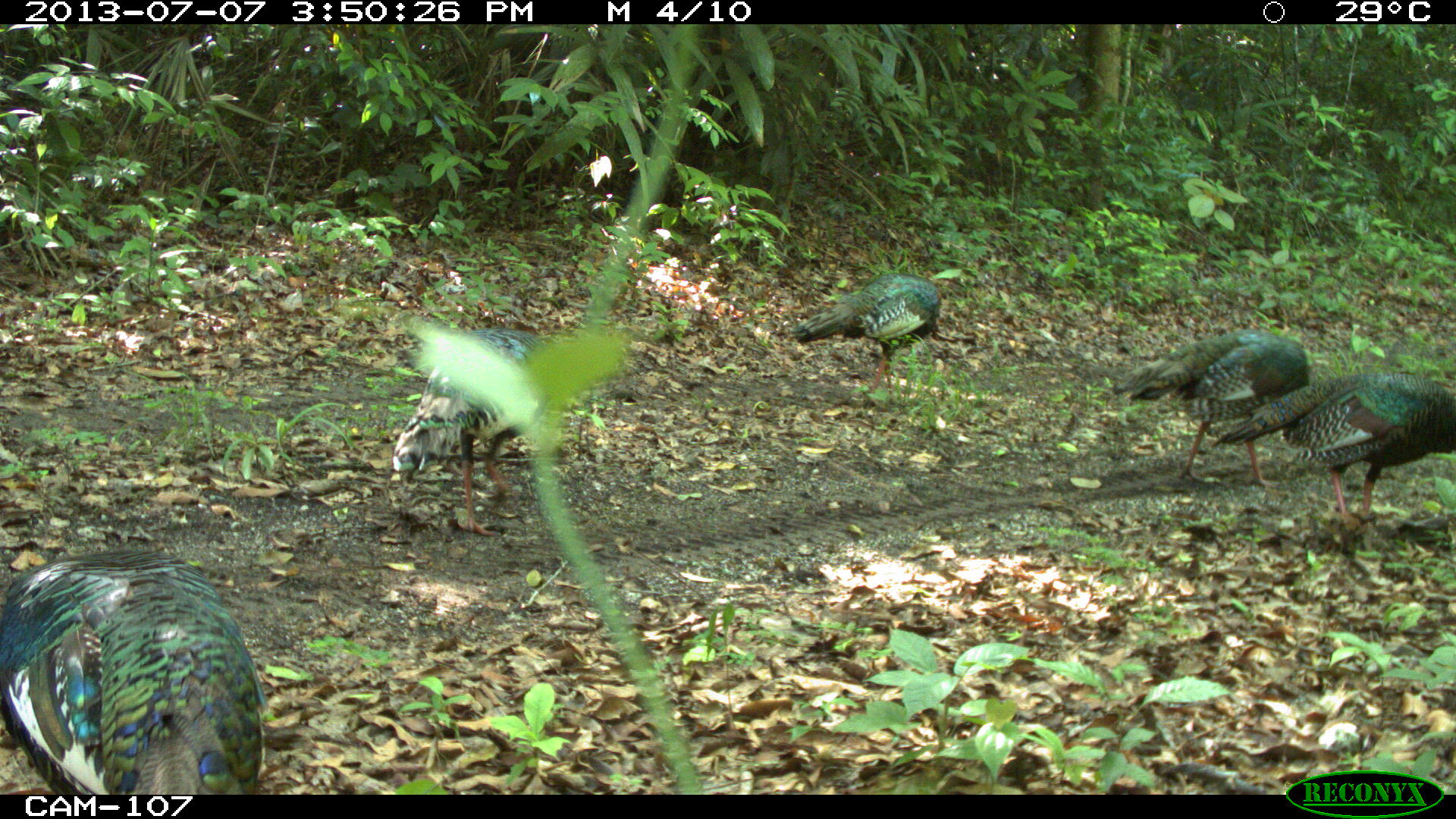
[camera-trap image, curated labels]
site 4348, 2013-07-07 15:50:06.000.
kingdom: Animalia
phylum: Chordata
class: Aves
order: Galliformes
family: Phasianidae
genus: Meleagris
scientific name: Meleagris ocellata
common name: ocellated turkey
Meleagris ocellata (ocellated turkey), count 6.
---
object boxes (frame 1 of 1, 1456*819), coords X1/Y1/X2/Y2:
meleagris ocellata: 0/550/265/794; 1210/373/1456/519; 392/325/547/535; 1113/329/1309/487; 791/272/939/393